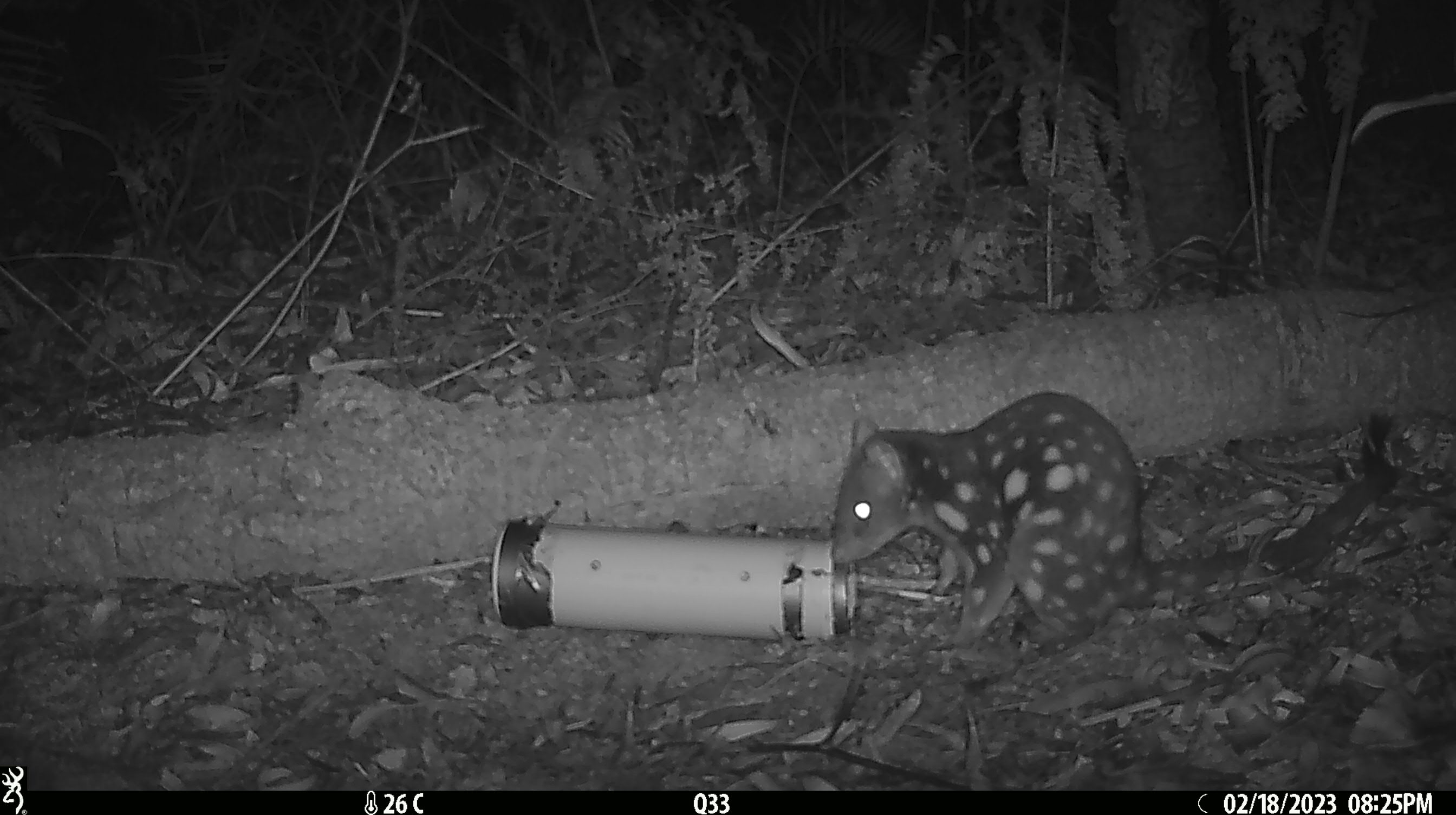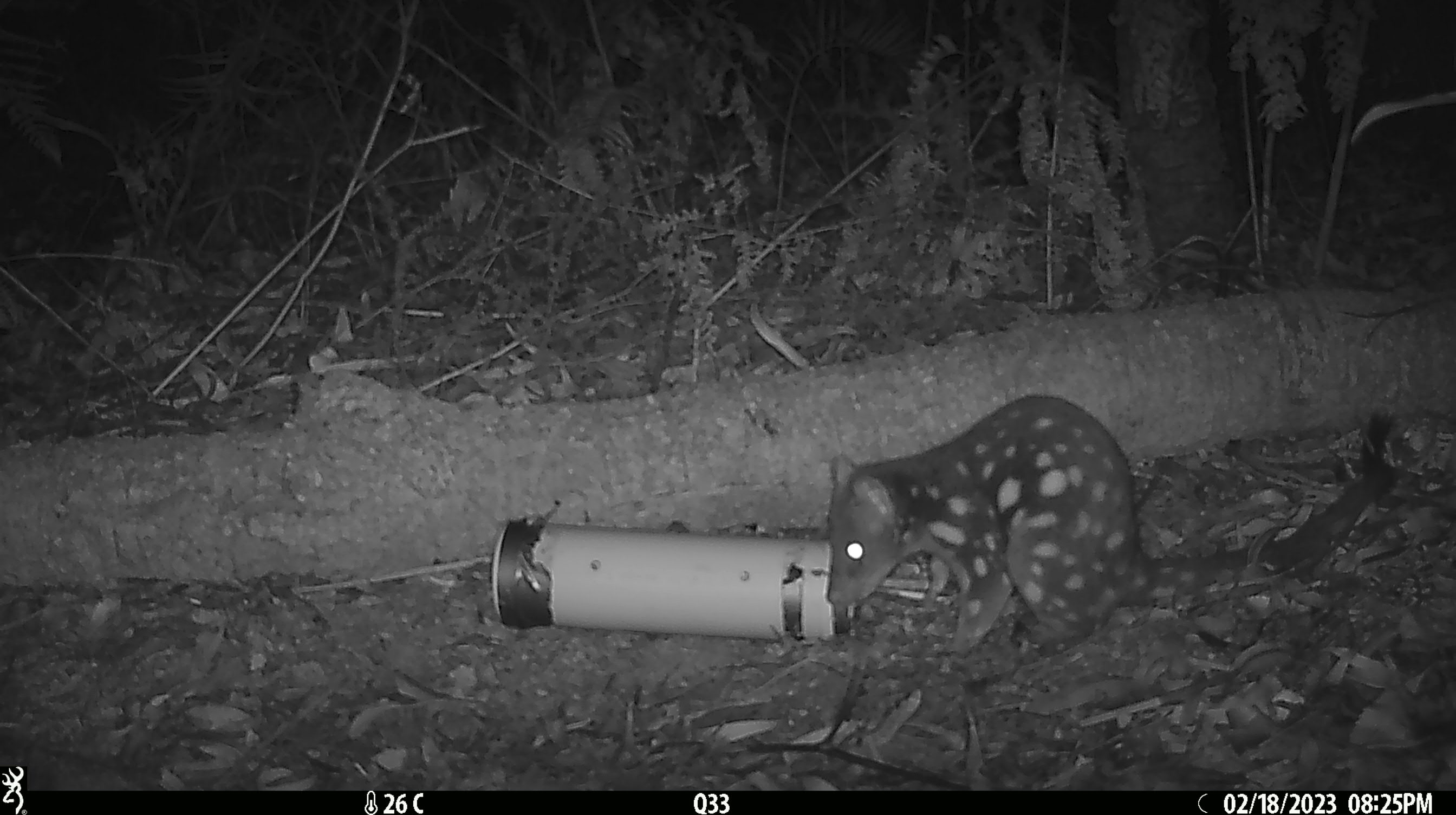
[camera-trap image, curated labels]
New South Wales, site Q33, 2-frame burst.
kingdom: Animalia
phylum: Chordata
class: Mammalia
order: Dasyuromorphia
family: Dasyuridae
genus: Dasyurus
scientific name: Dasyurus maculatus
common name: spotted-tailed quoll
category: quoll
Quoll (spotted-tailed quoll) (Dasyurus maculatus).